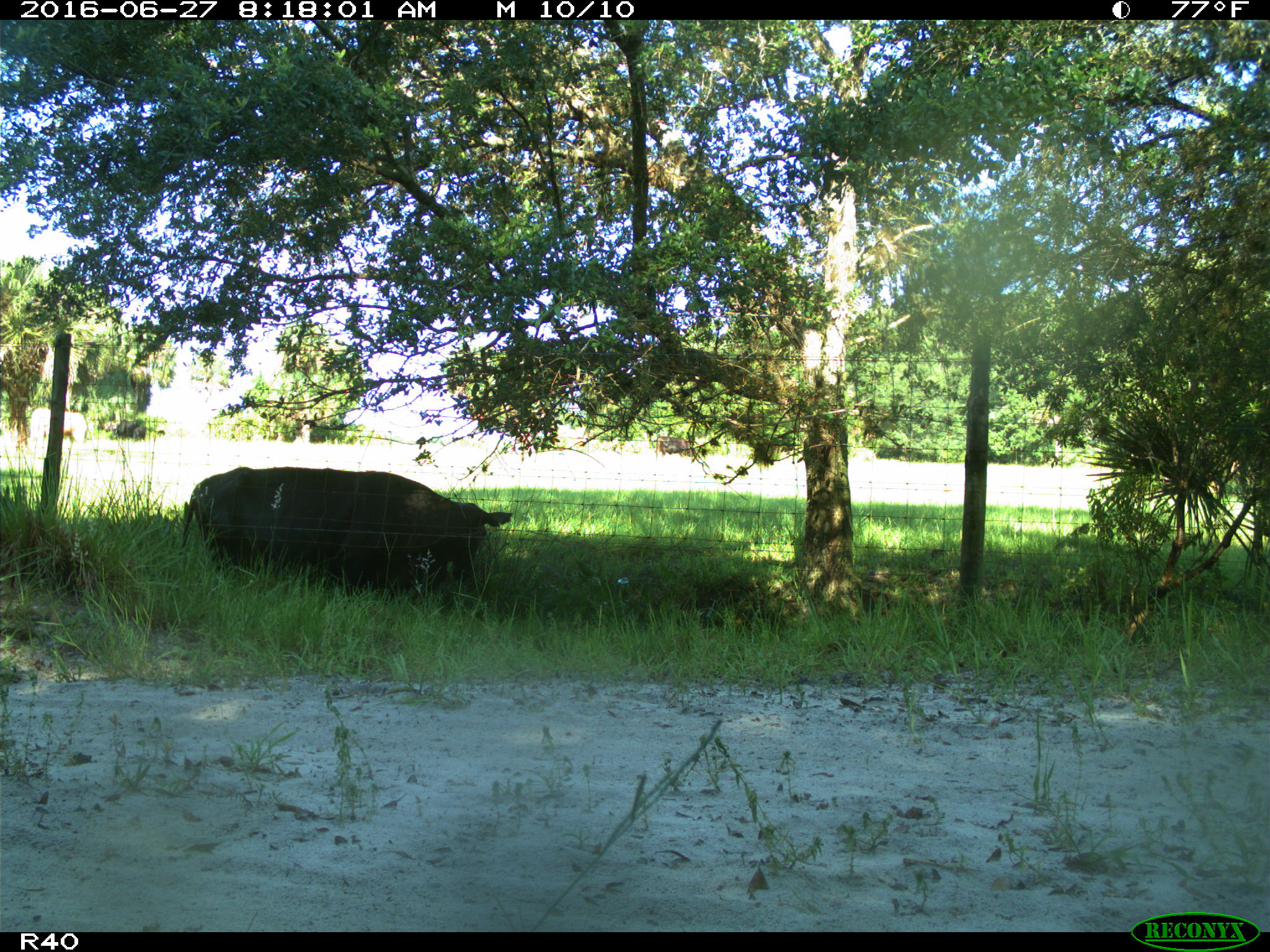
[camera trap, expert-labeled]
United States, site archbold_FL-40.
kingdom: Animalia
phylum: Chordata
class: Mammalia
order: Artiodactyla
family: Bovidae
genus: Bos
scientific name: Bos taurus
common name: domestic cow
Bos taurus (domestic cow).